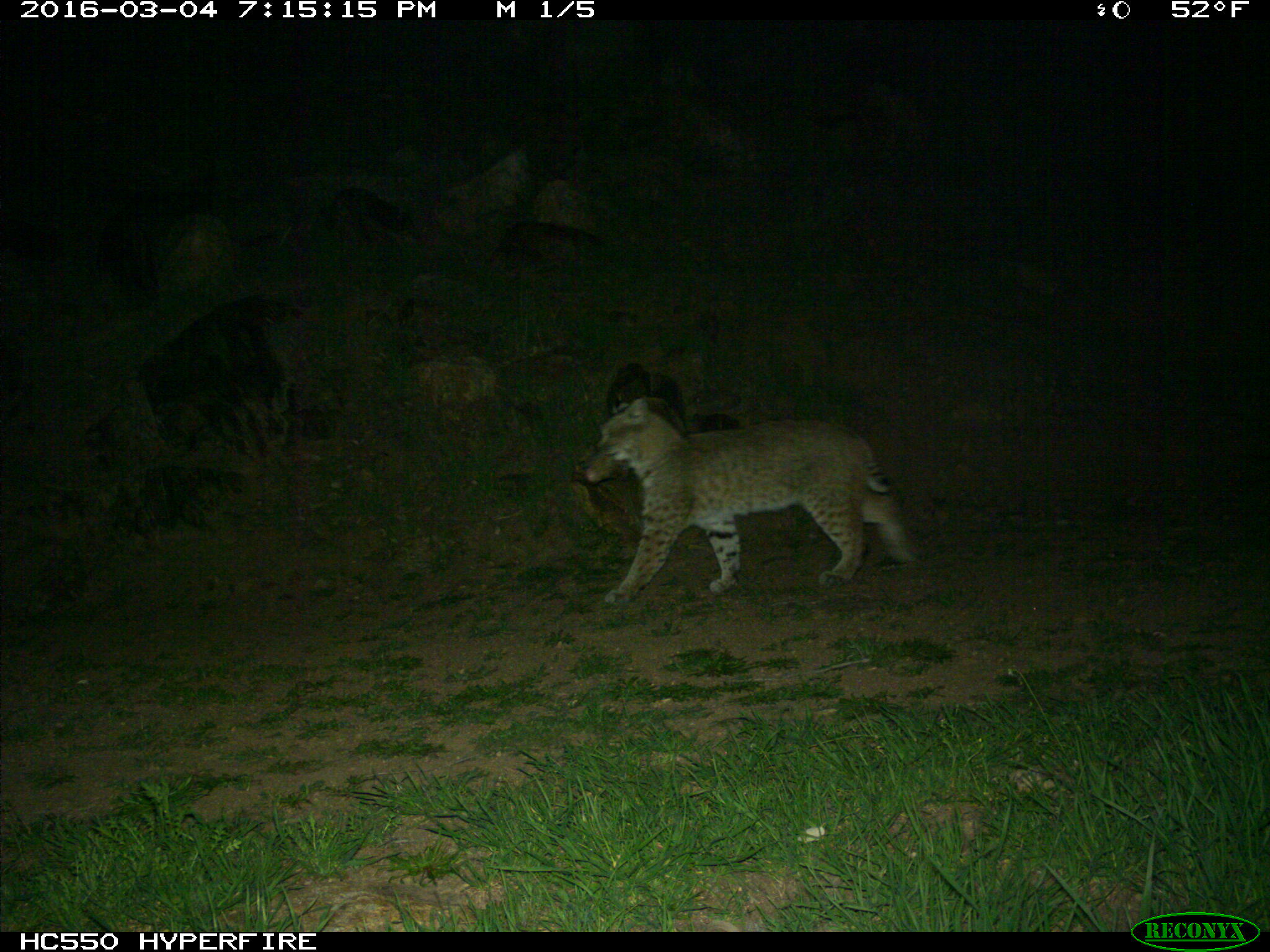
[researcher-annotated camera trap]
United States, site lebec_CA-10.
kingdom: Animalia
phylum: Chordata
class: Mammalia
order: Carnivora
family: Felidae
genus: Lynx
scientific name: Lynx rufus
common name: bobcat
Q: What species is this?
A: Lynx rufus (bobcat).